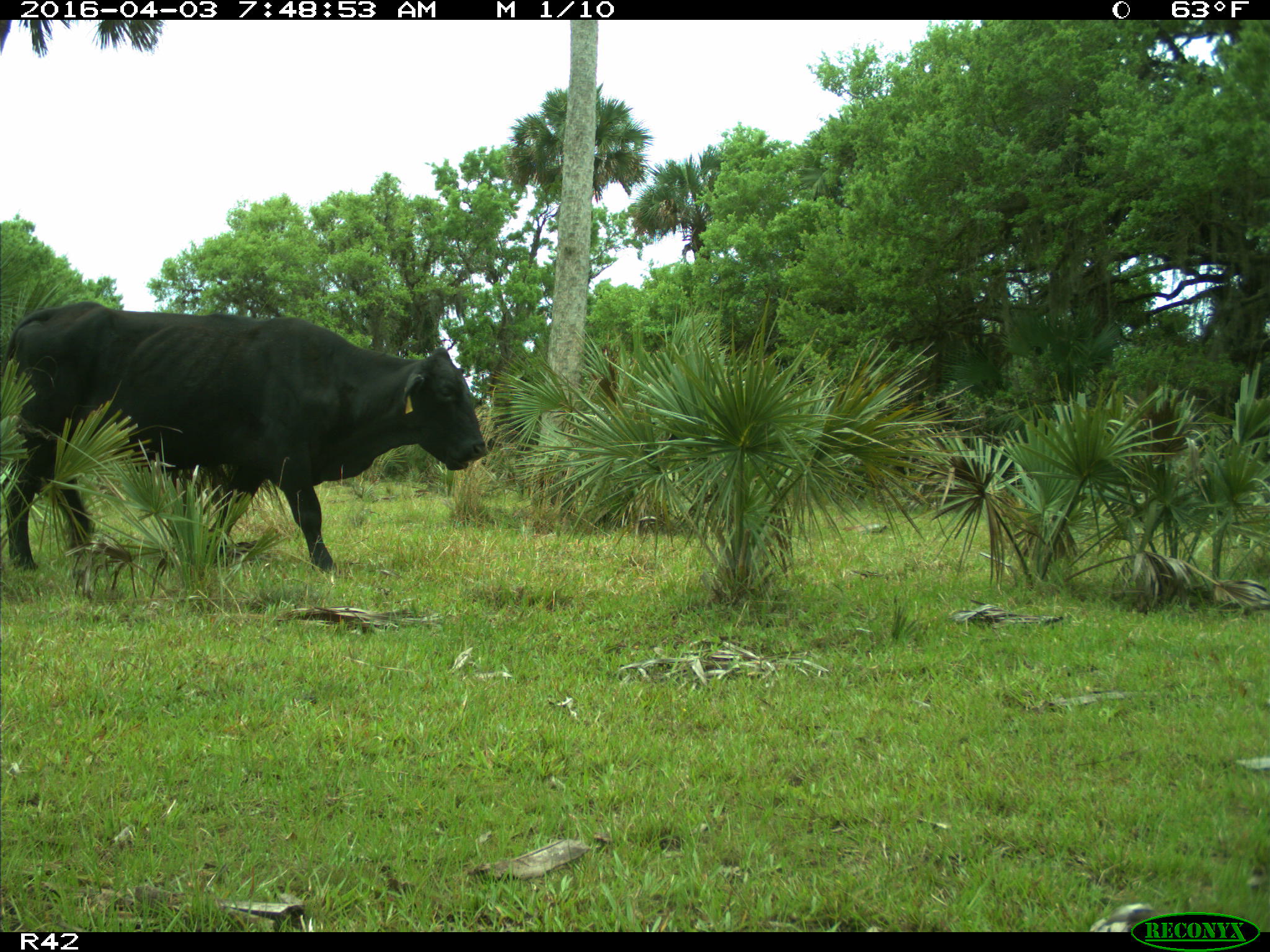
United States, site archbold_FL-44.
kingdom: Animalia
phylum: Chordata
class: Mammalia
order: Artiodactyla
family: Bovidae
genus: Bos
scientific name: Bos taurus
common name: domestic cow